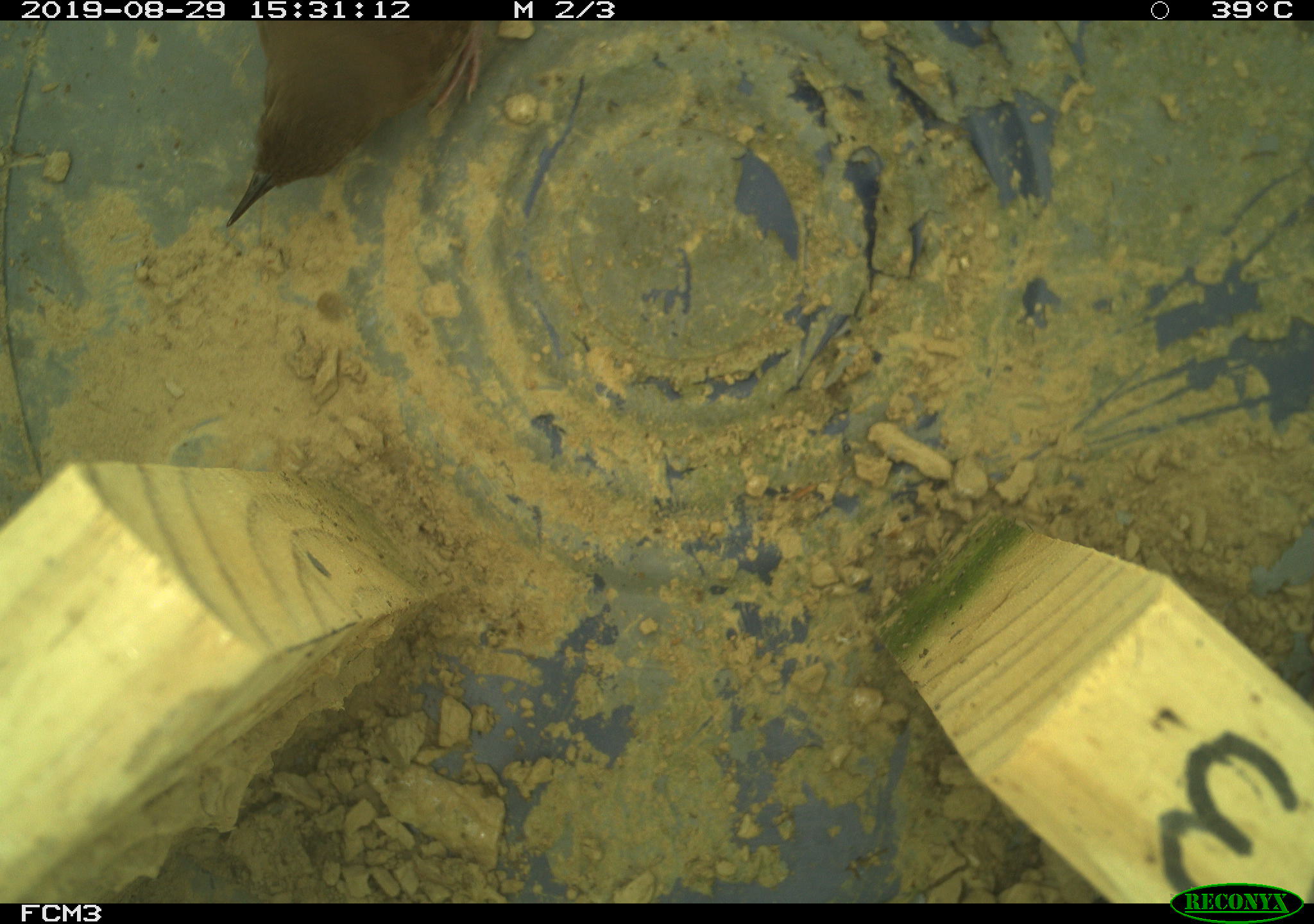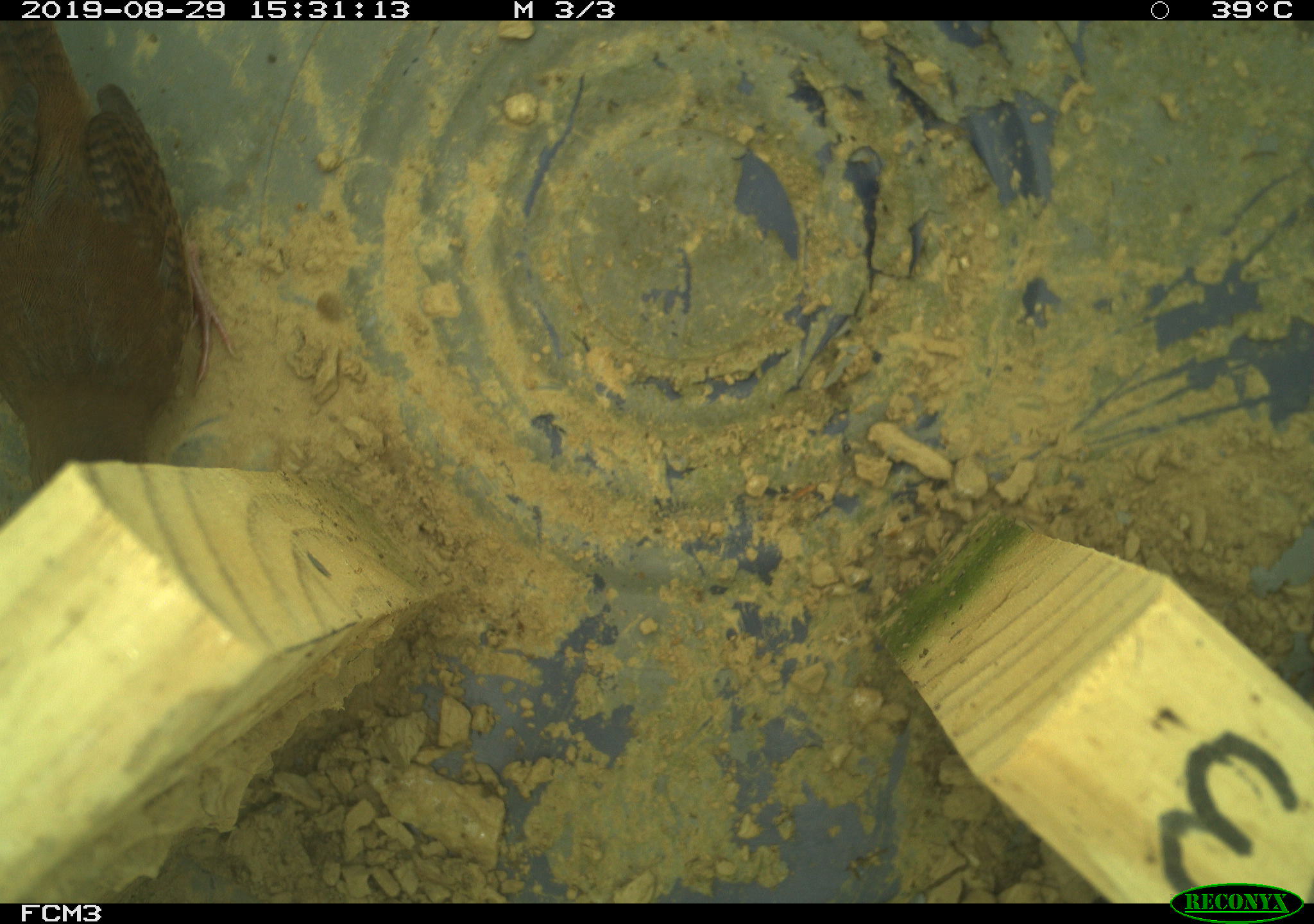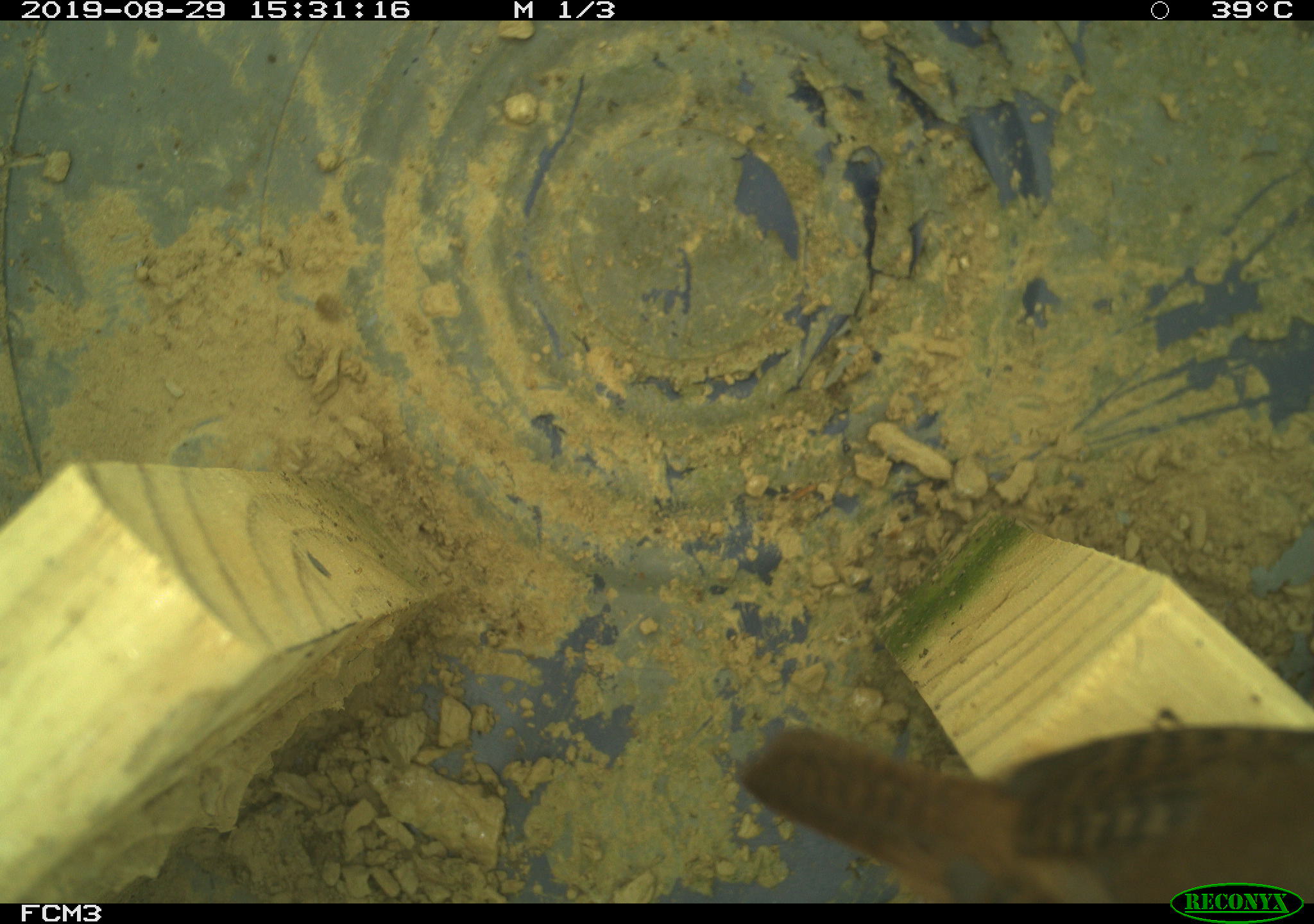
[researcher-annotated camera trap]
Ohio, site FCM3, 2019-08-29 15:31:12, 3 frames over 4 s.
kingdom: Animalia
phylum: Chordata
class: Aves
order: Passeriformes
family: Troglodytidae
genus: Troglodytes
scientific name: Troglodytes aedon aedon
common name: northern house wren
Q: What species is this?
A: Northern house wren (Troglodytes aedon aedon).